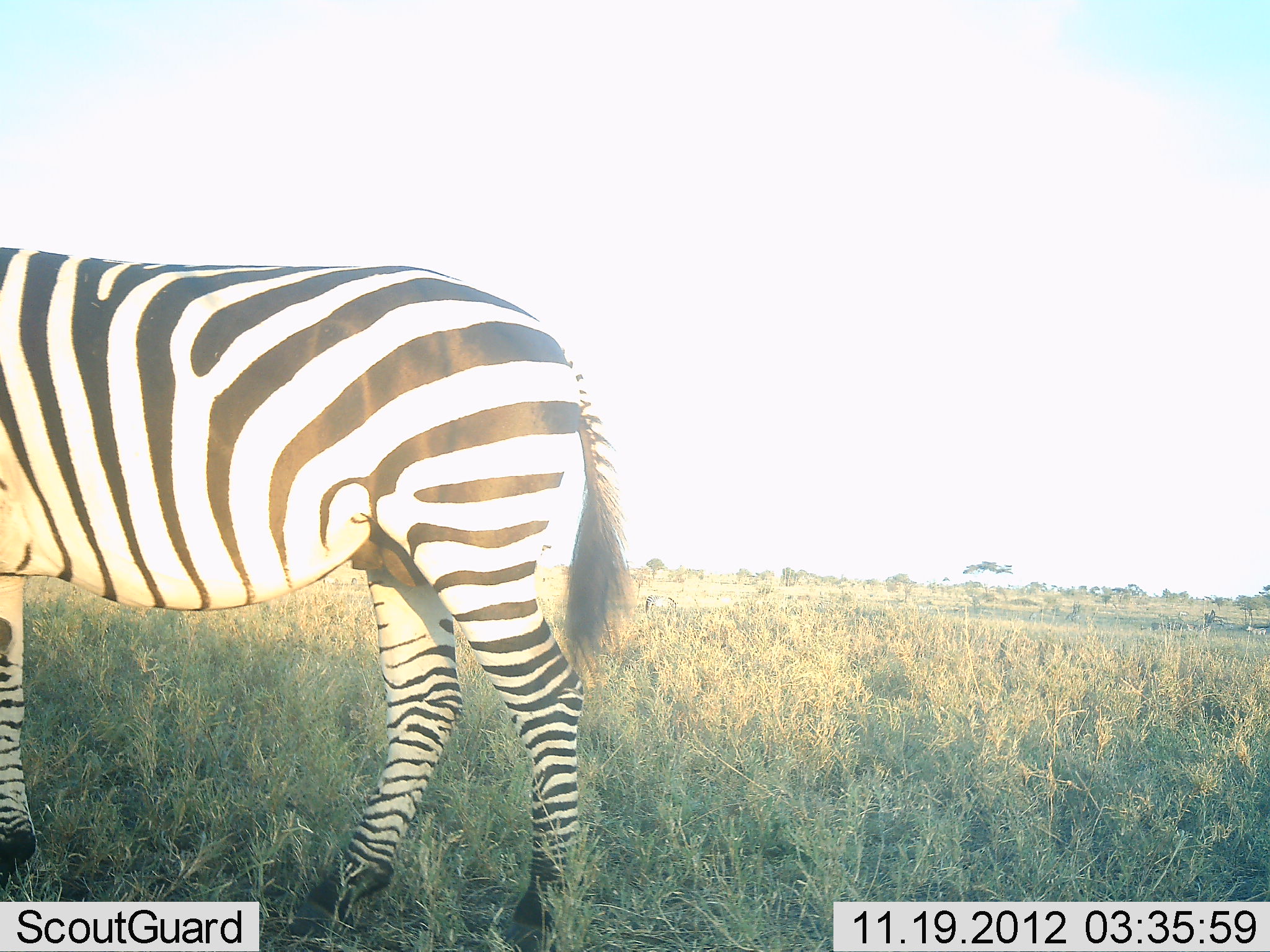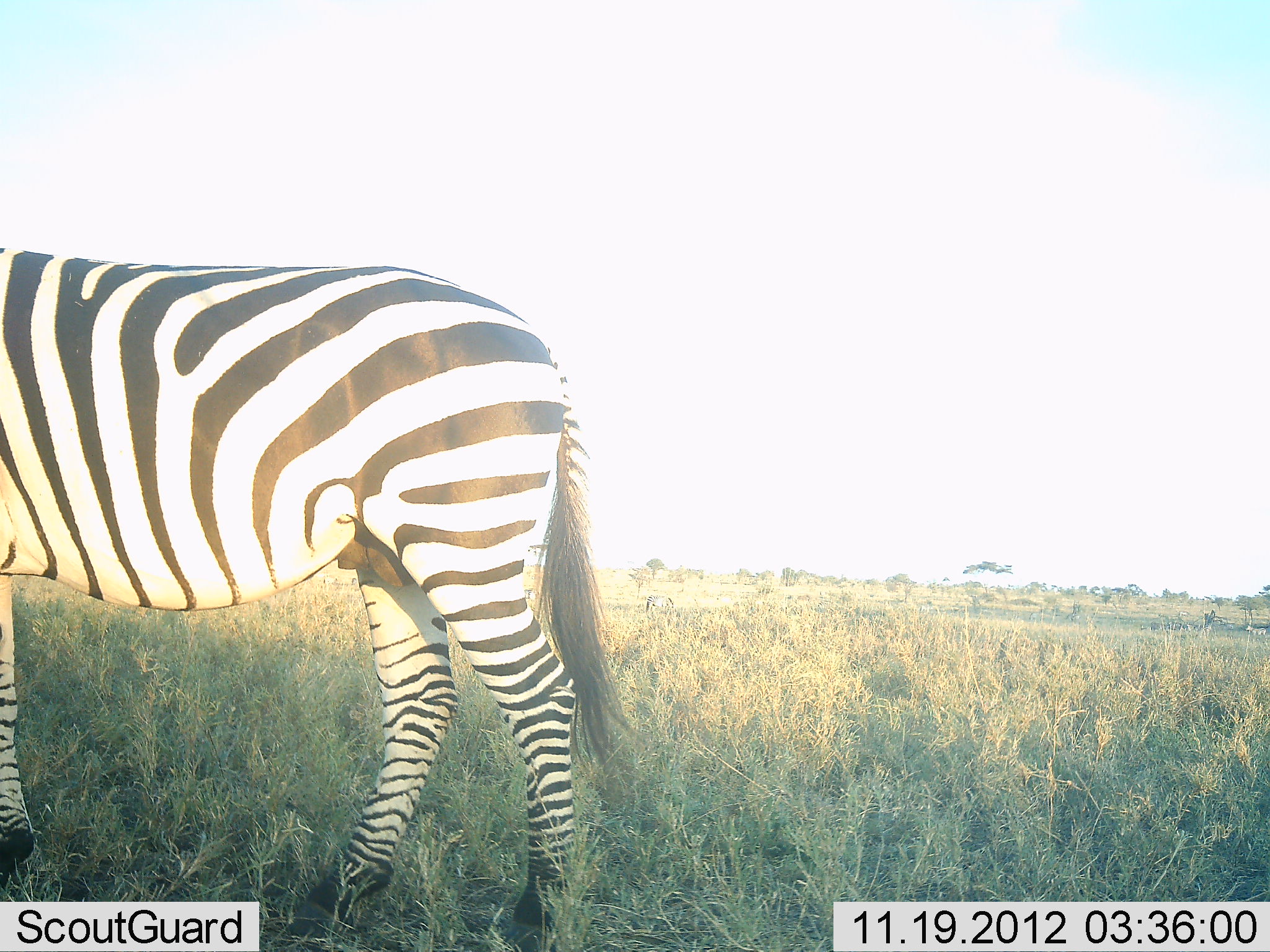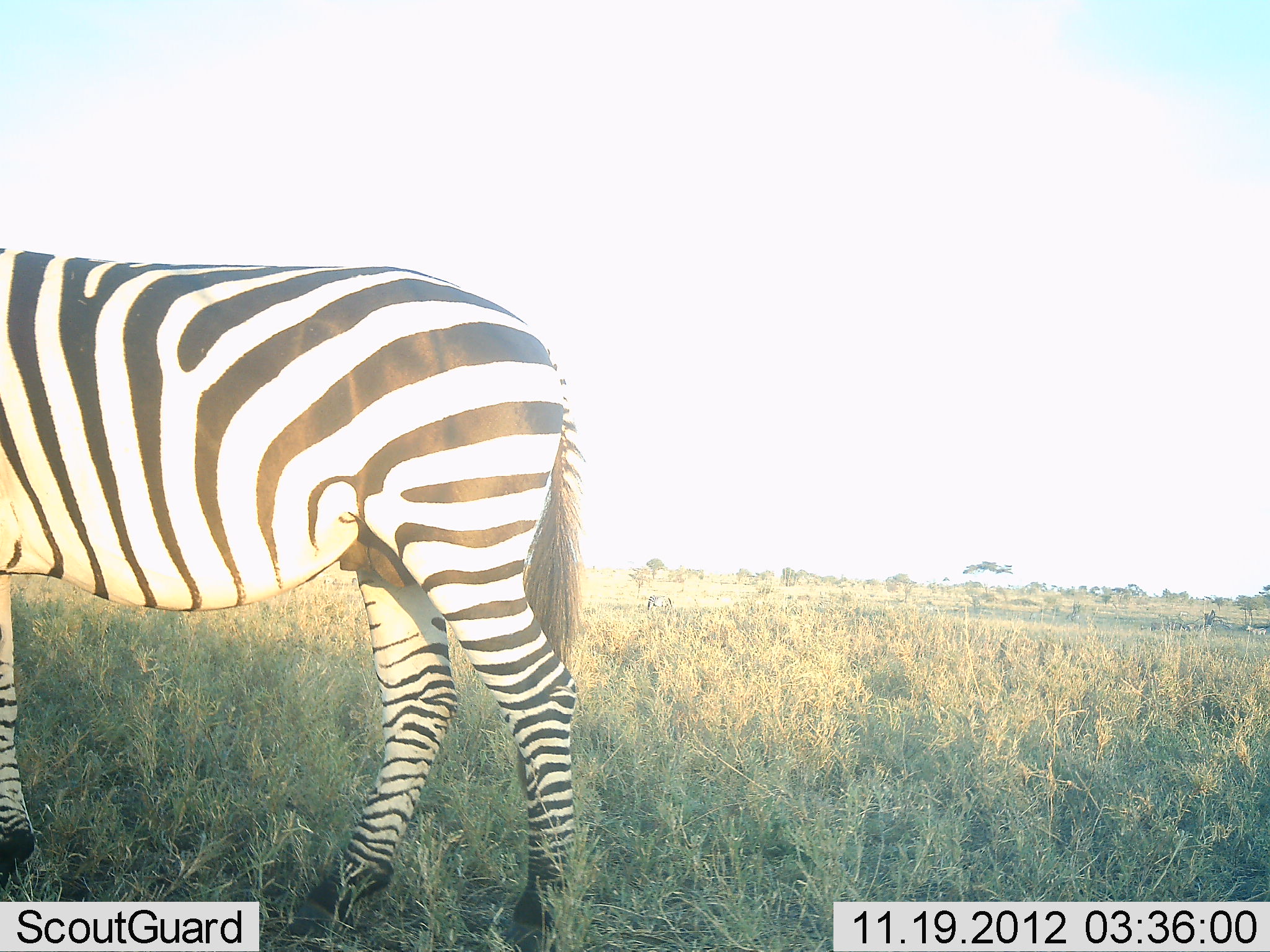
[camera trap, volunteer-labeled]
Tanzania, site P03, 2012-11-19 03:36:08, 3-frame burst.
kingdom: Animalia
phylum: Chordata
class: Mammalia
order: Perissodactyla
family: Equidae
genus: Equus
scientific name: Equus quagga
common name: plains zebra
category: zebra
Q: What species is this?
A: Zebra (plains zebra) (Equus quagga).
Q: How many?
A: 1.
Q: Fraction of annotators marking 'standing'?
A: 70%.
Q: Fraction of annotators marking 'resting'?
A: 0%.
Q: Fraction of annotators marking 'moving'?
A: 30%.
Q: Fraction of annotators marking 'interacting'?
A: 0%.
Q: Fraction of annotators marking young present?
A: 0%.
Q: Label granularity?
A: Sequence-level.